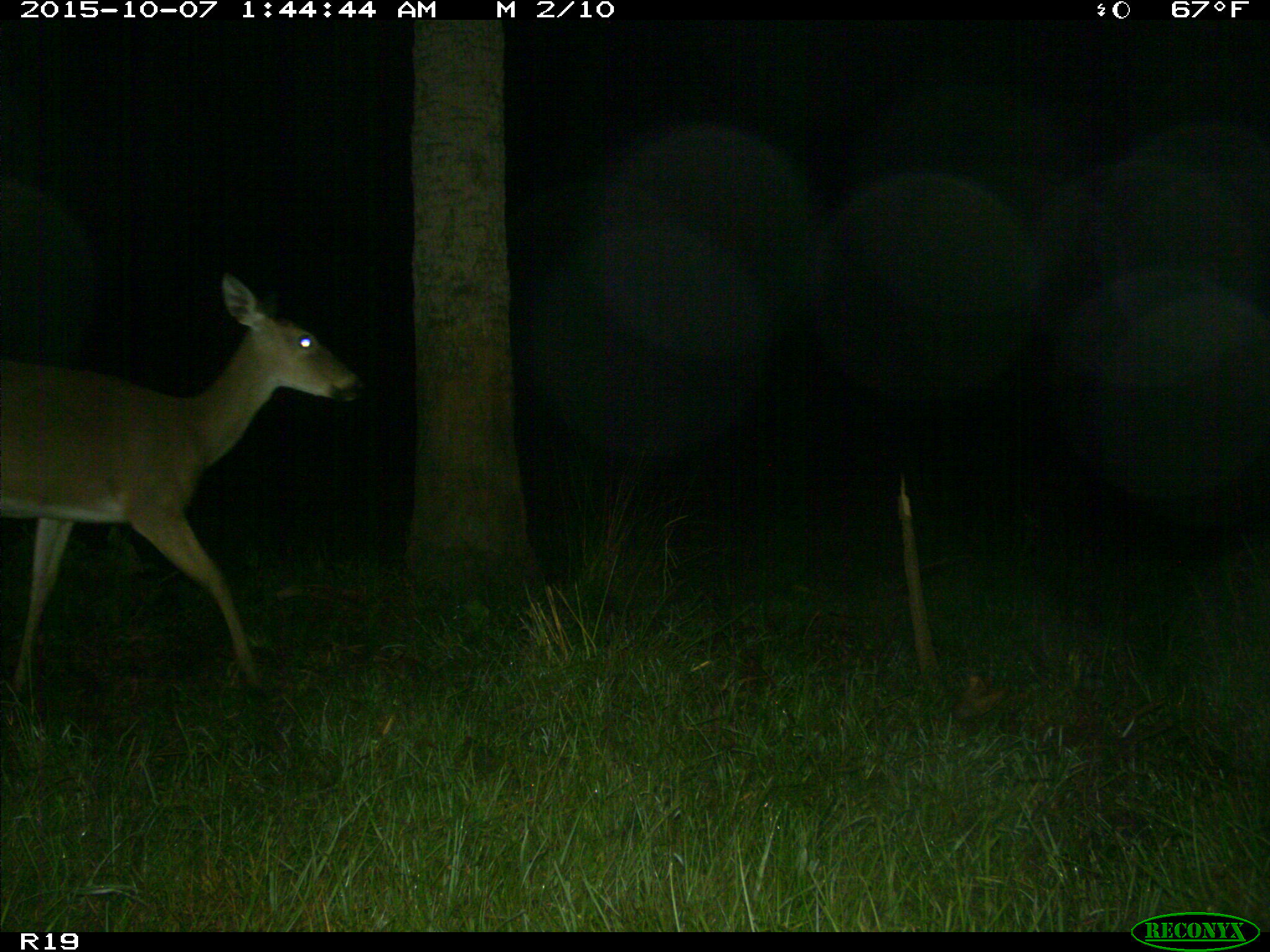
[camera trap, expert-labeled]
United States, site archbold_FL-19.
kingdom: Animalia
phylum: Chordata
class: Mammalia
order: Artiodactyla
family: Cervidae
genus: Odocoileus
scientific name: Odocoileus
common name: deer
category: unidentified deer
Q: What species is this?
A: Unidentified deer (deer) (Odocoileus).